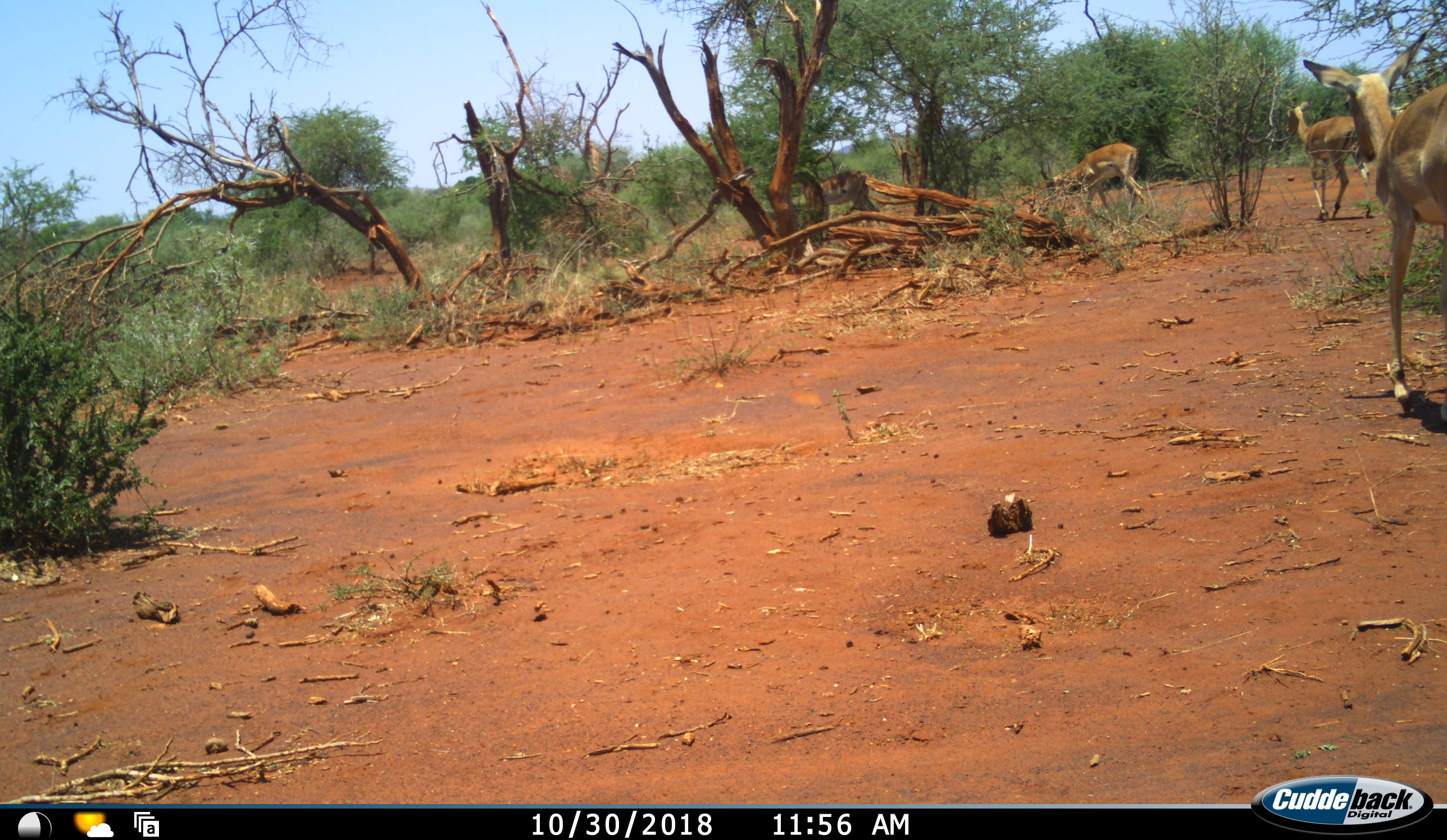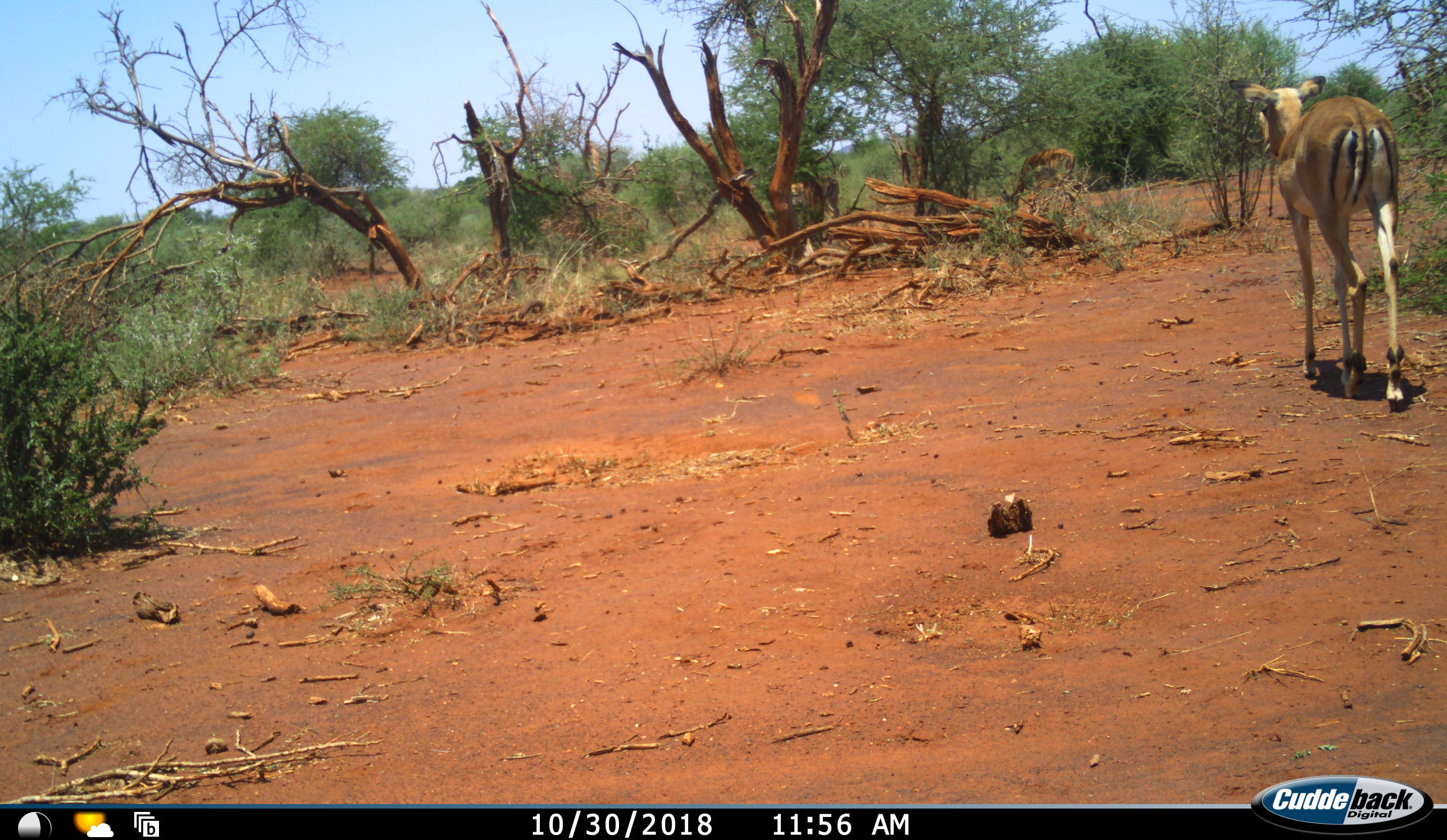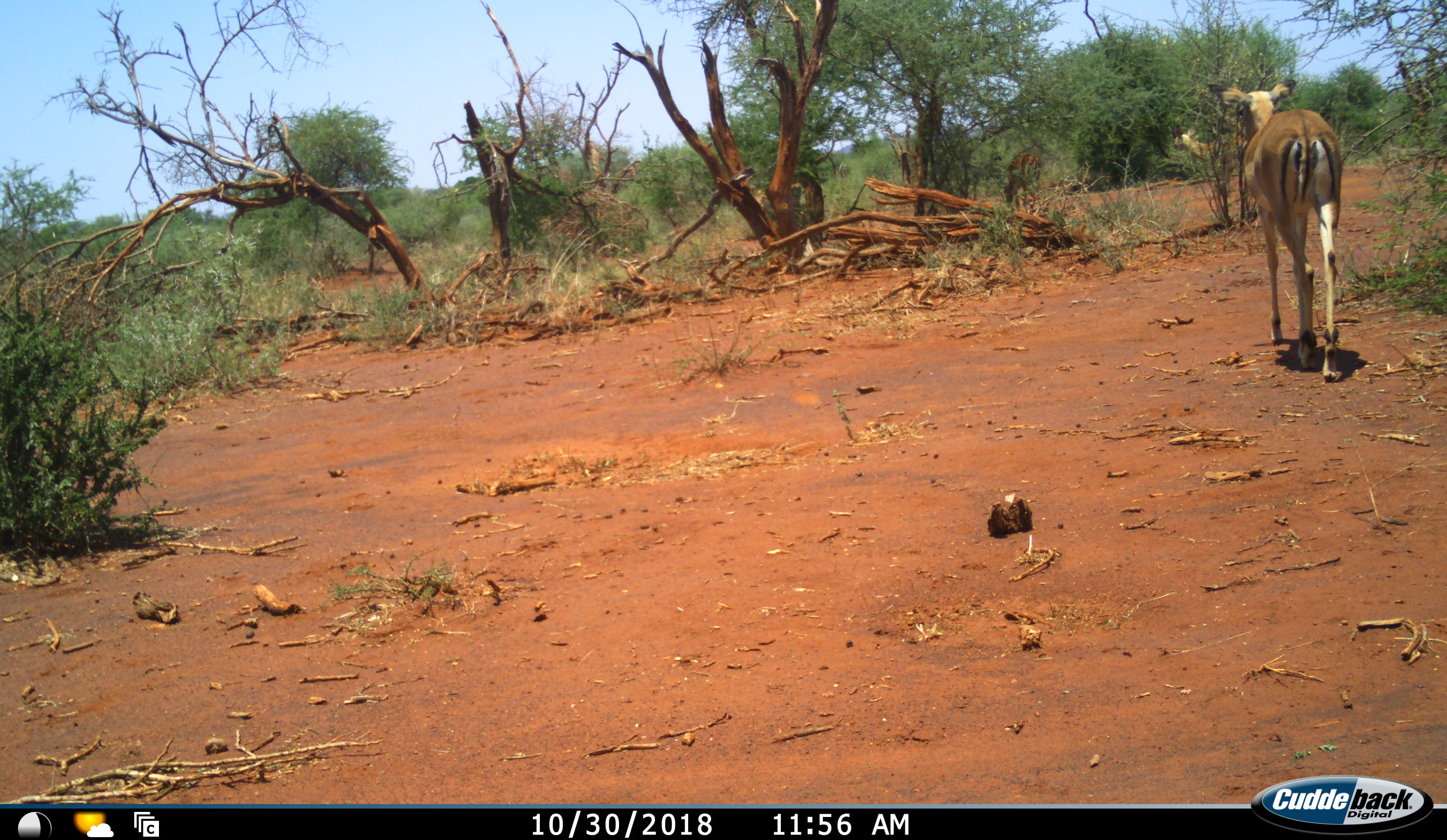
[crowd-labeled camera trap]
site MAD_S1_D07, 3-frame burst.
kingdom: Animalia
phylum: Chordata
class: Mammalia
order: Artiodactyla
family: Bovidae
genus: Aepyceros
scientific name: Aepyceros melampus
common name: impala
Impala (Aepyceros melampus), count 4. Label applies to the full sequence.